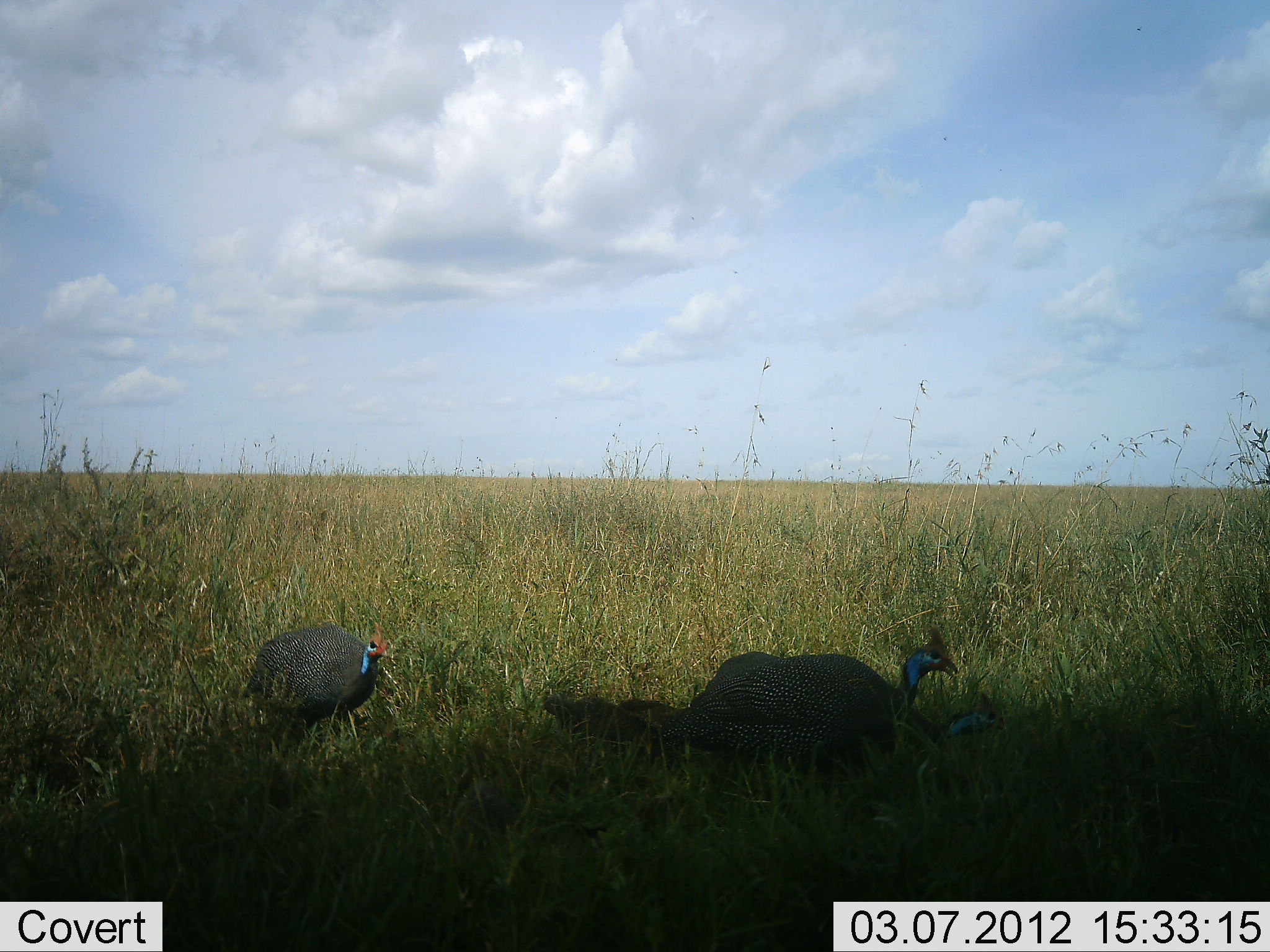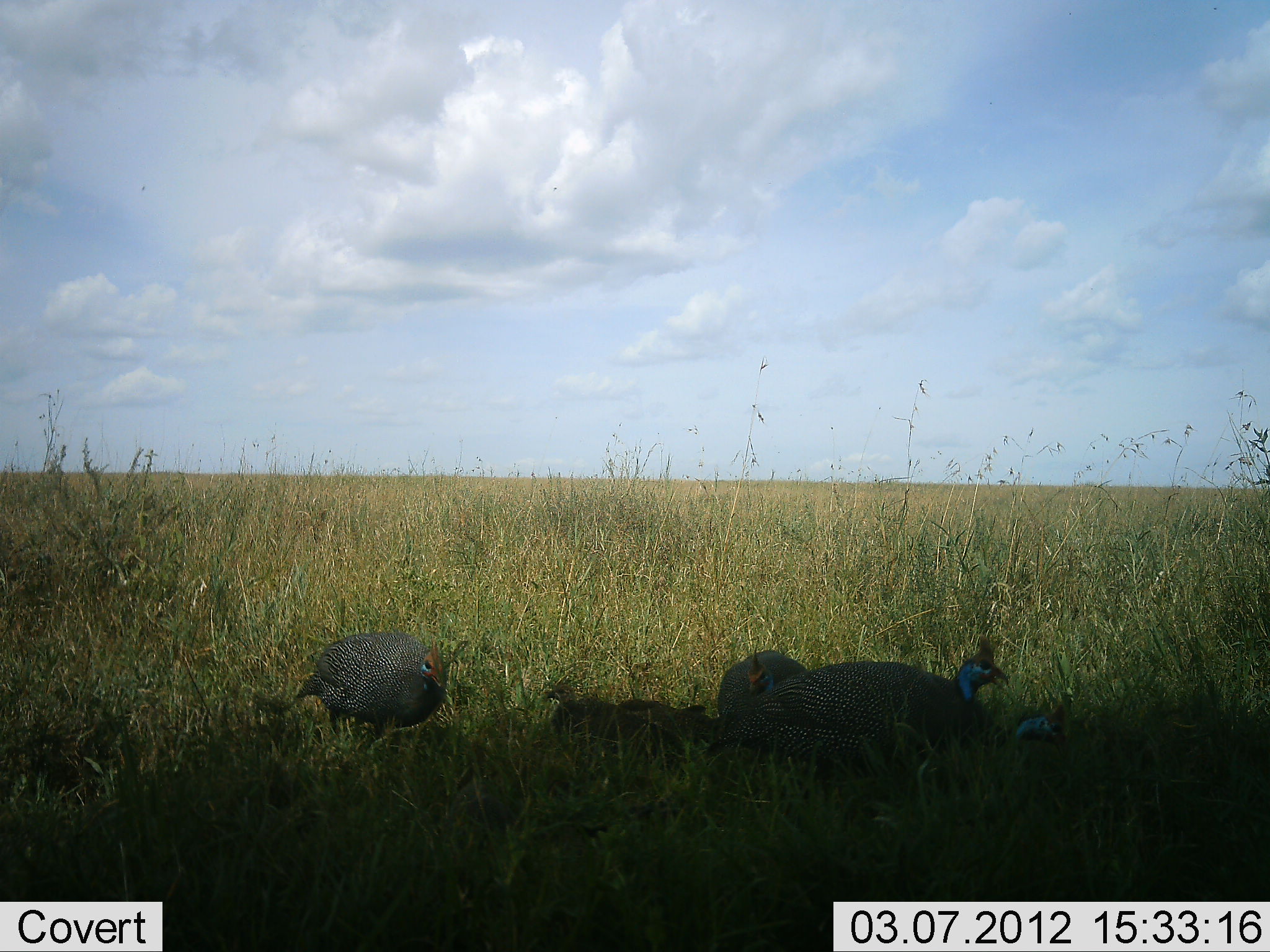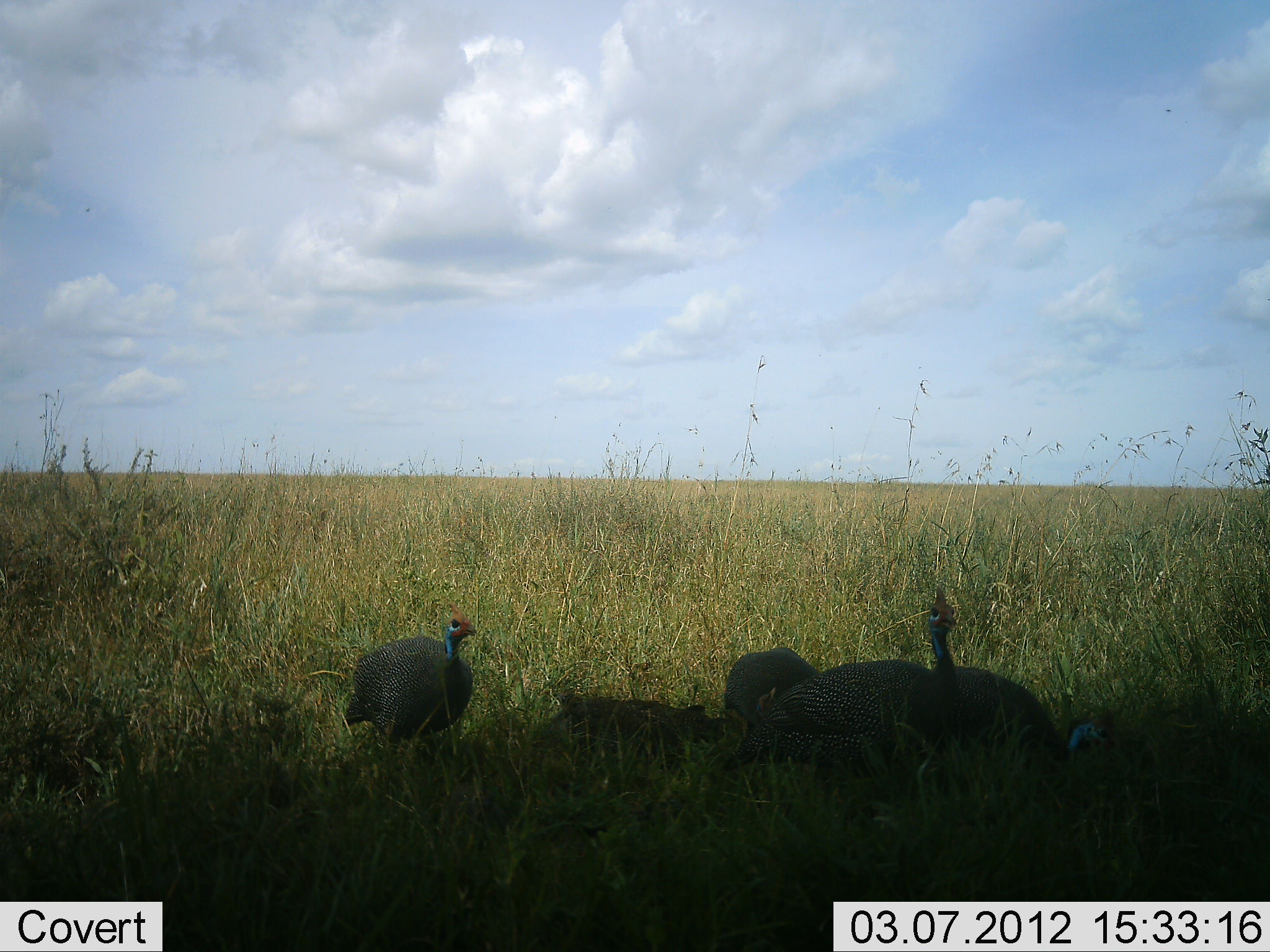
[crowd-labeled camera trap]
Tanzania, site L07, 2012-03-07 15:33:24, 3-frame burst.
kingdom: Animalia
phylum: Chordata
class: Aves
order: Galliformes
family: Numididae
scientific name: Numididae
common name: guinea fowl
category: guineafowl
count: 5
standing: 30%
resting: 10%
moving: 70%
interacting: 0%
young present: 40%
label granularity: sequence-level